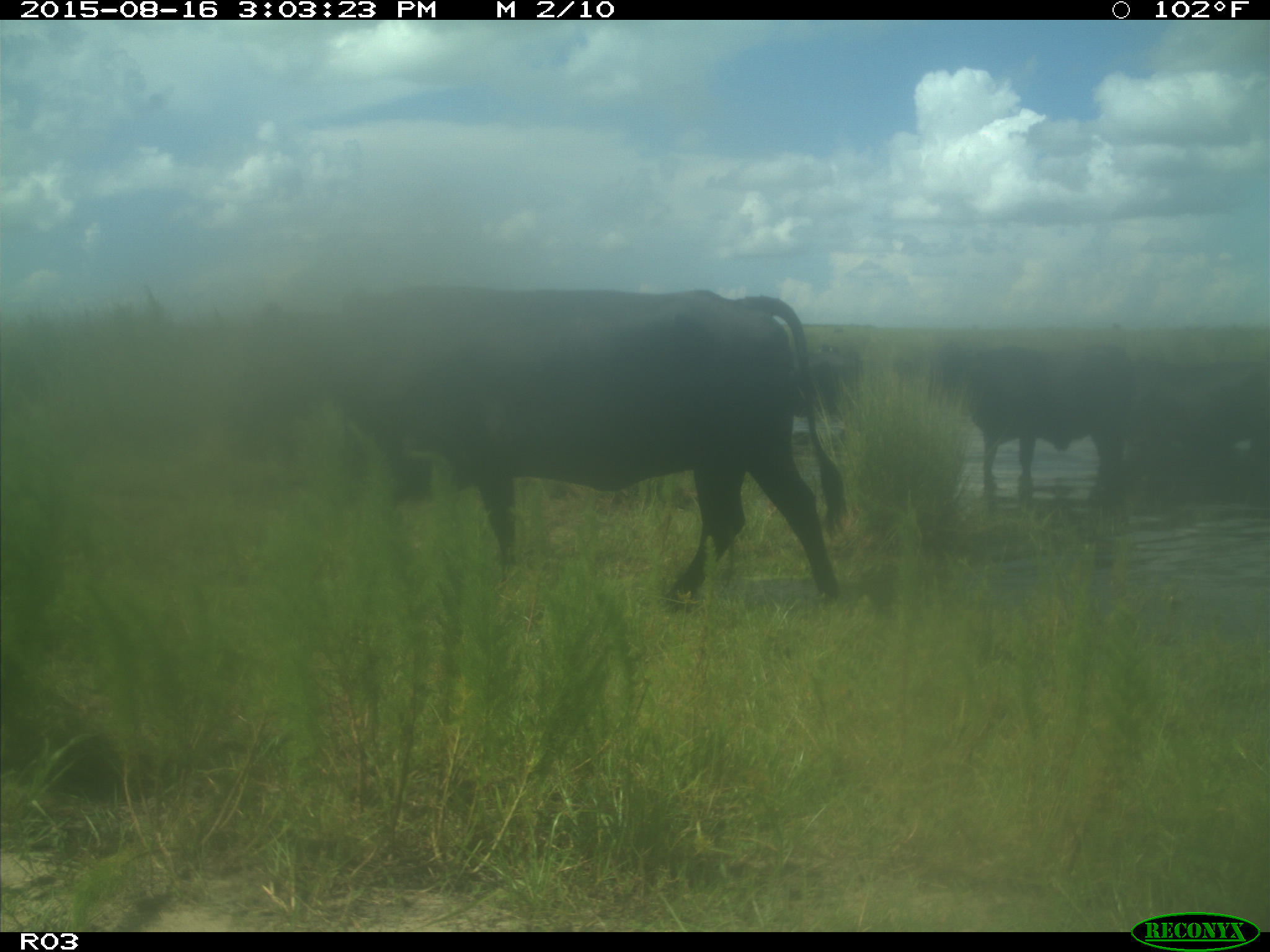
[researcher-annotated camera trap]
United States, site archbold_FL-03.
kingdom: Animalia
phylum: Chordata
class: Mammalia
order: Artiodactyla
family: Bovidae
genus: Bos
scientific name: Bos taurus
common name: domestic cow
Bos taurus (domestic cow).